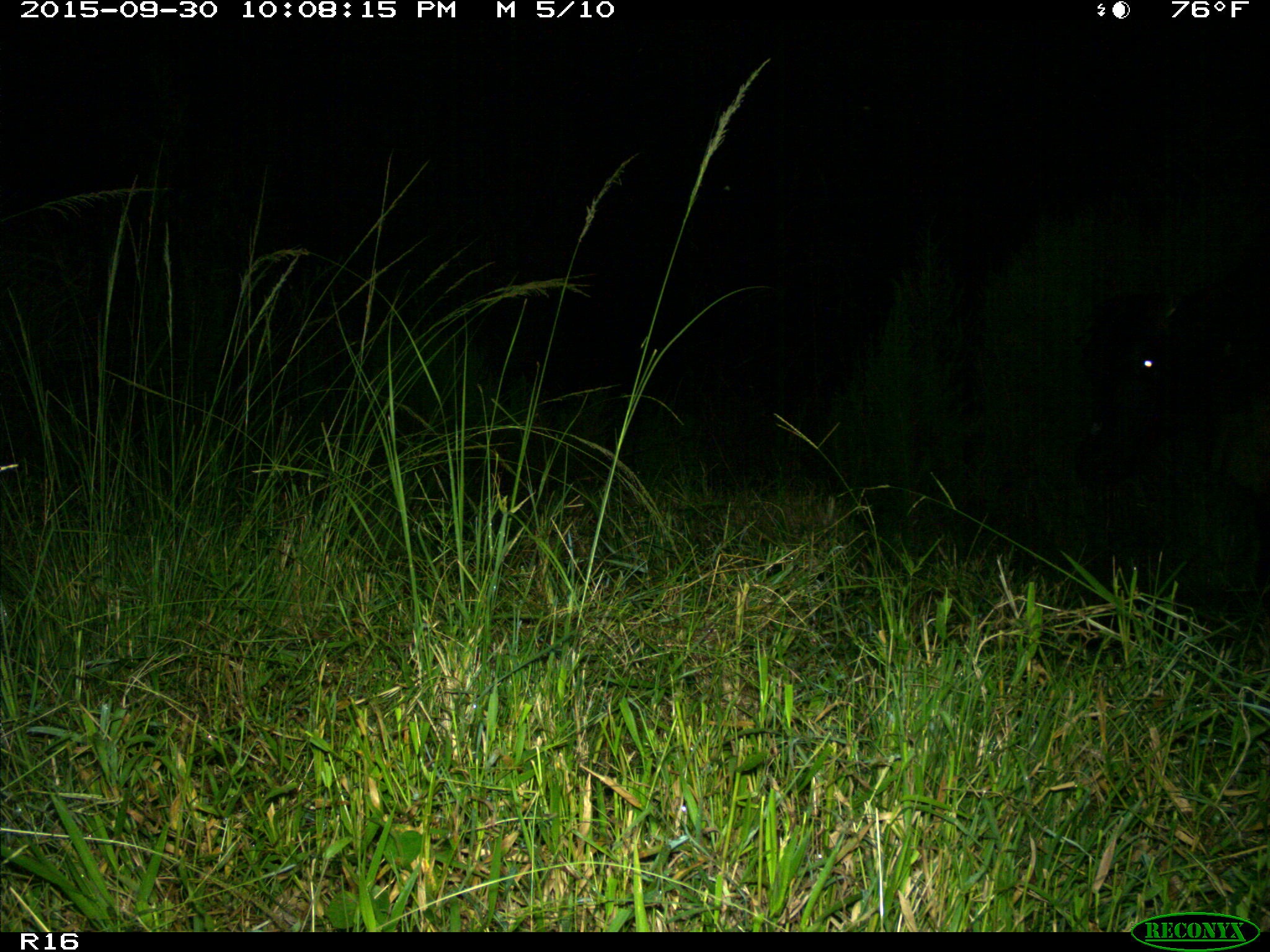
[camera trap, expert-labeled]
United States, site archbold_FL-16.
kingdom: Animalia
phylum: Chordata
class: Mammalia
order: Artiodactyla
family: Bovidae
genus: Bos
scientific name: Bos taurus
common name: domestic cow